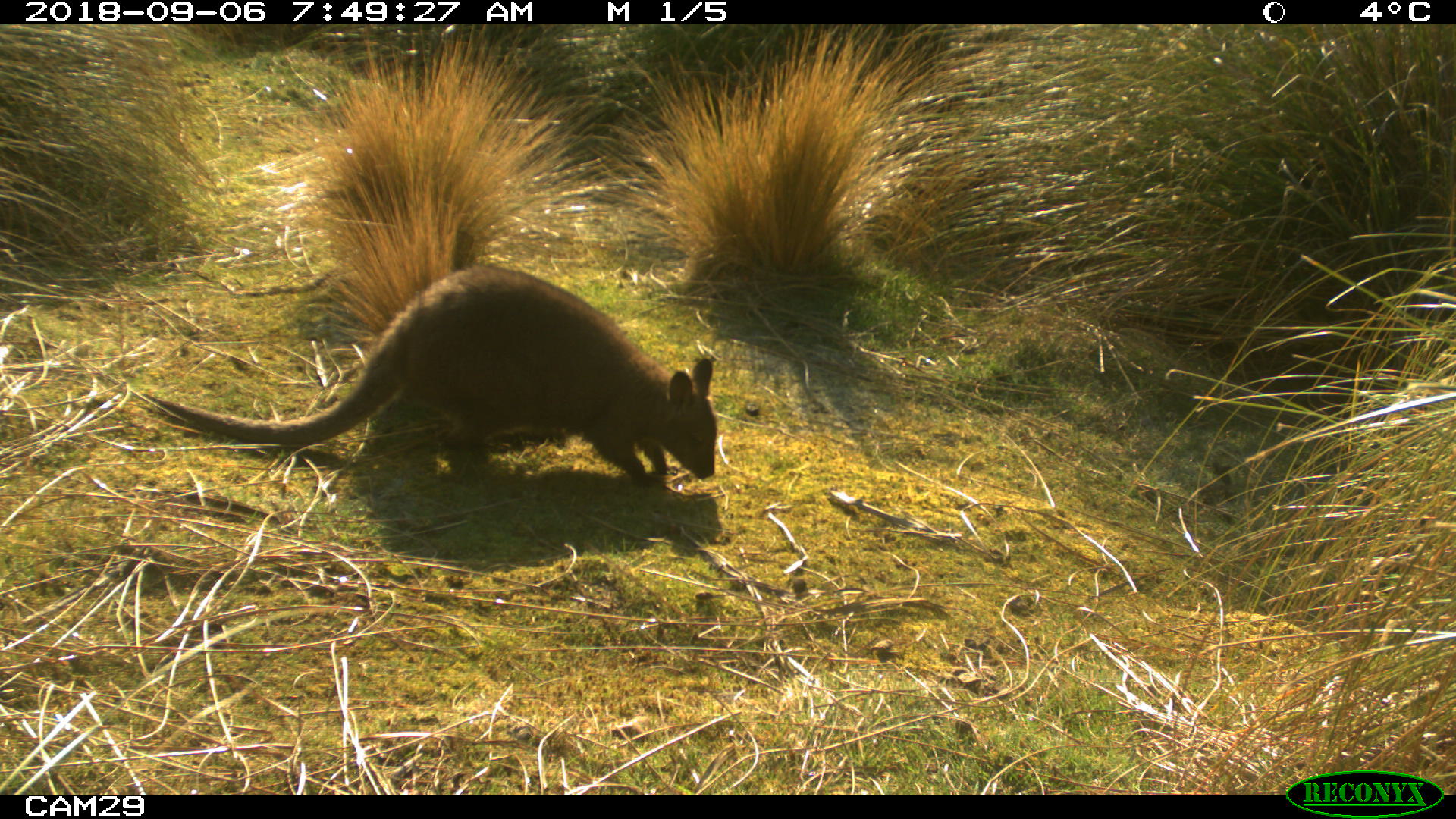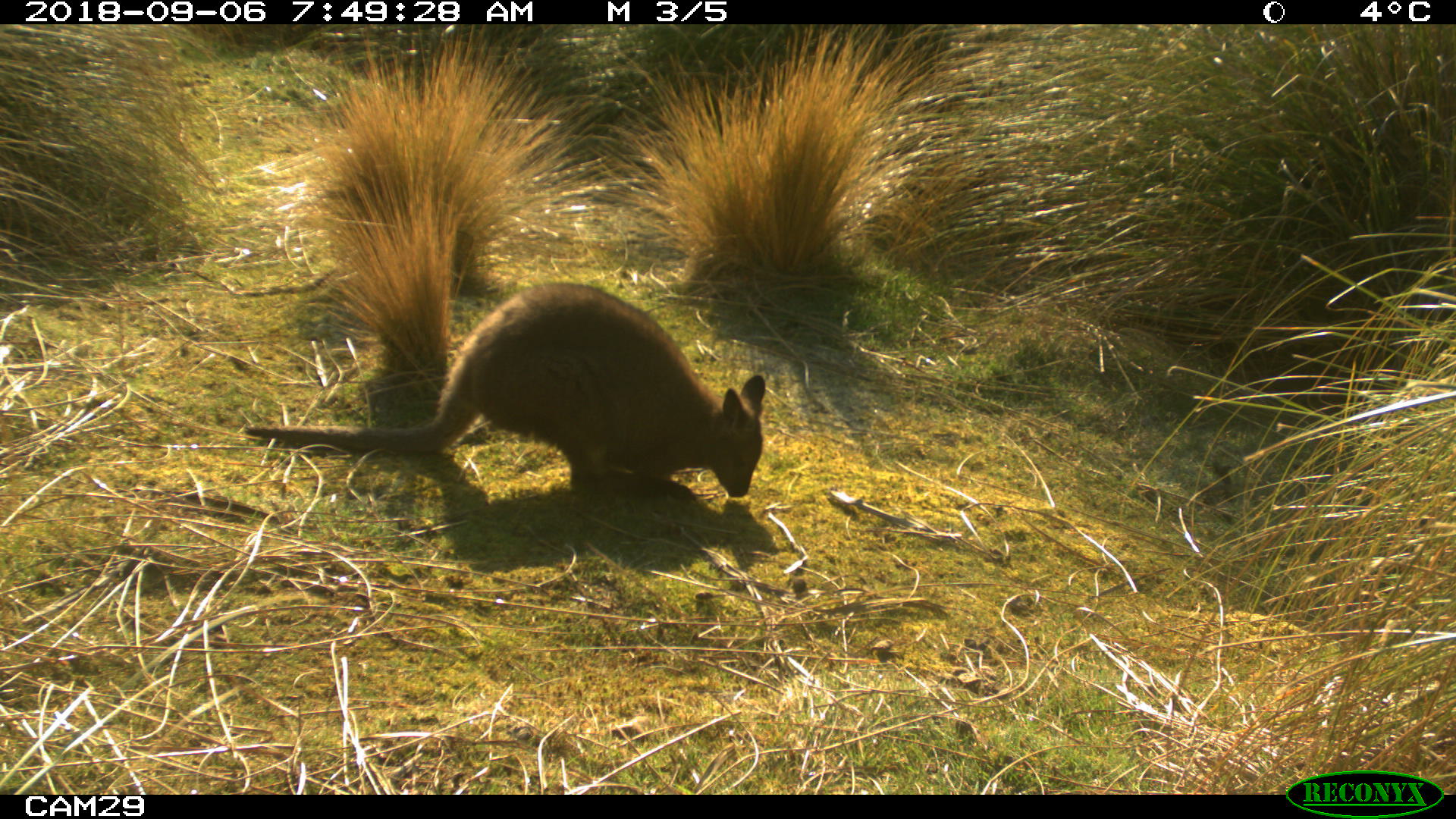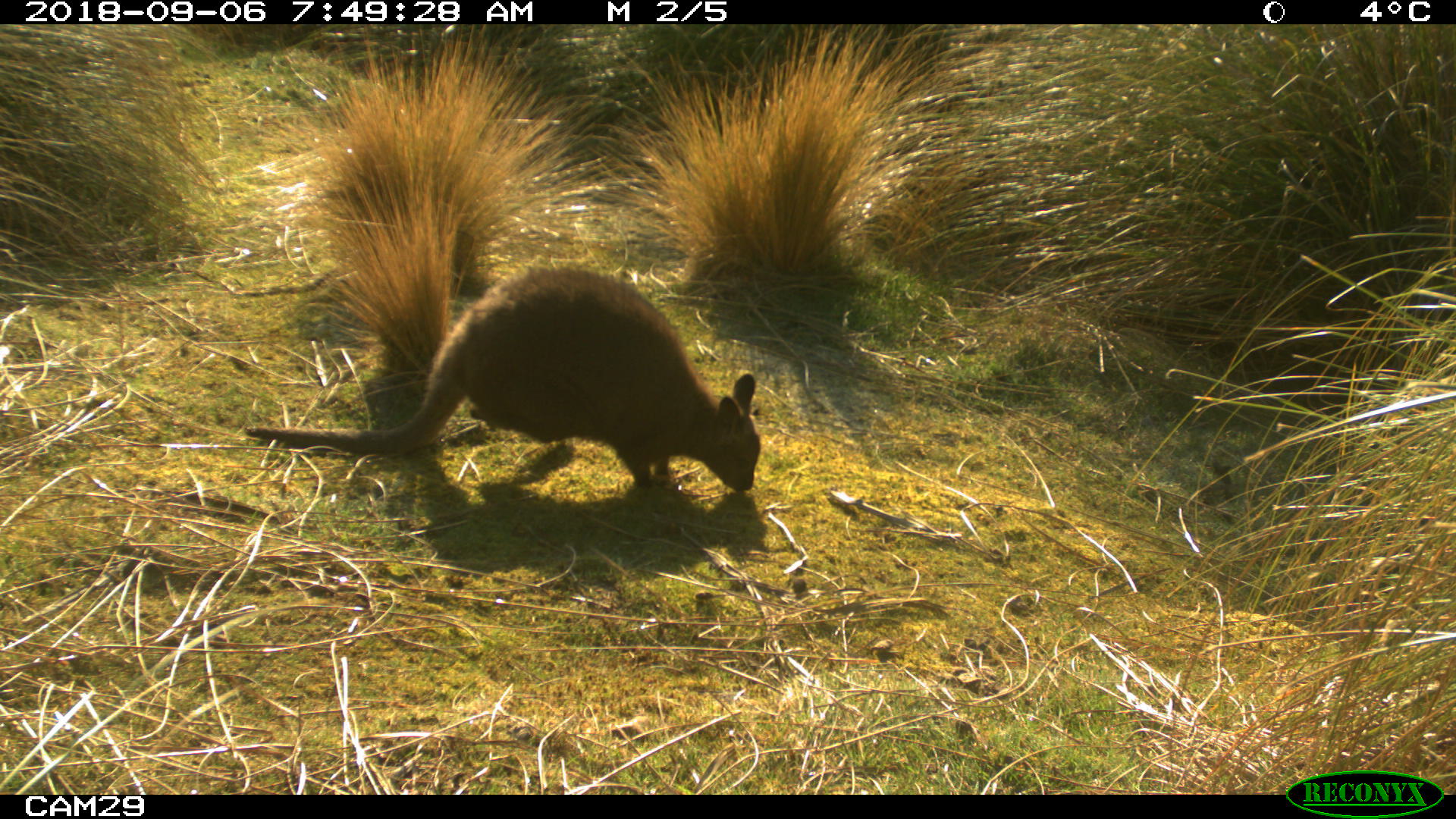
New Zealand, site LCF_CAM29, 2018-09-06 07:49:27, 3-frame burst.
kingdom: Animalia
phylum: Chordata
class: Mammalia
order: Diprotodontia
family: Macropodidae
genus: Notamacropus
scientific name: Notamacropus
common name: wallaby